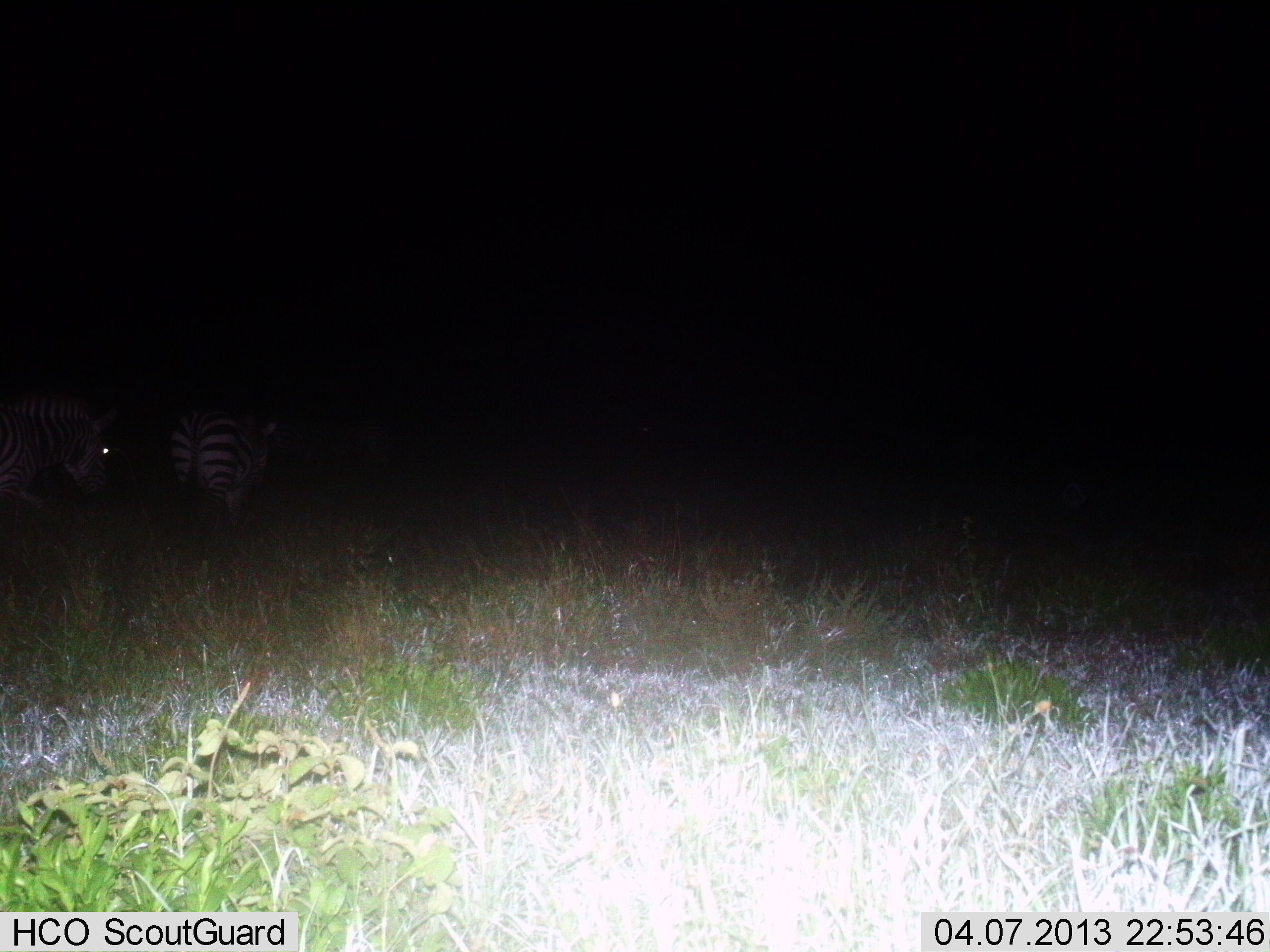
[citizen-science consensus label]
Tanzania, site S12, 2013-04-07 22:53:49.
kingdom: Animalia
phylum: Chordata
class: Mammalia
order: Perissodactyla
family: Equidae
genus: Equus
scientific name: Equus quagga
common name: plains zebra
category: zebra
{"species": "zebra (plains zebra) (Equus quagga)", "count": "2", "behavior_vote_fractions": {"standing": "71%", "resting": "0%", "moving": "36%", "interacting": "0%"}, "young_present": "0%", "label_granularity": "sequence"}